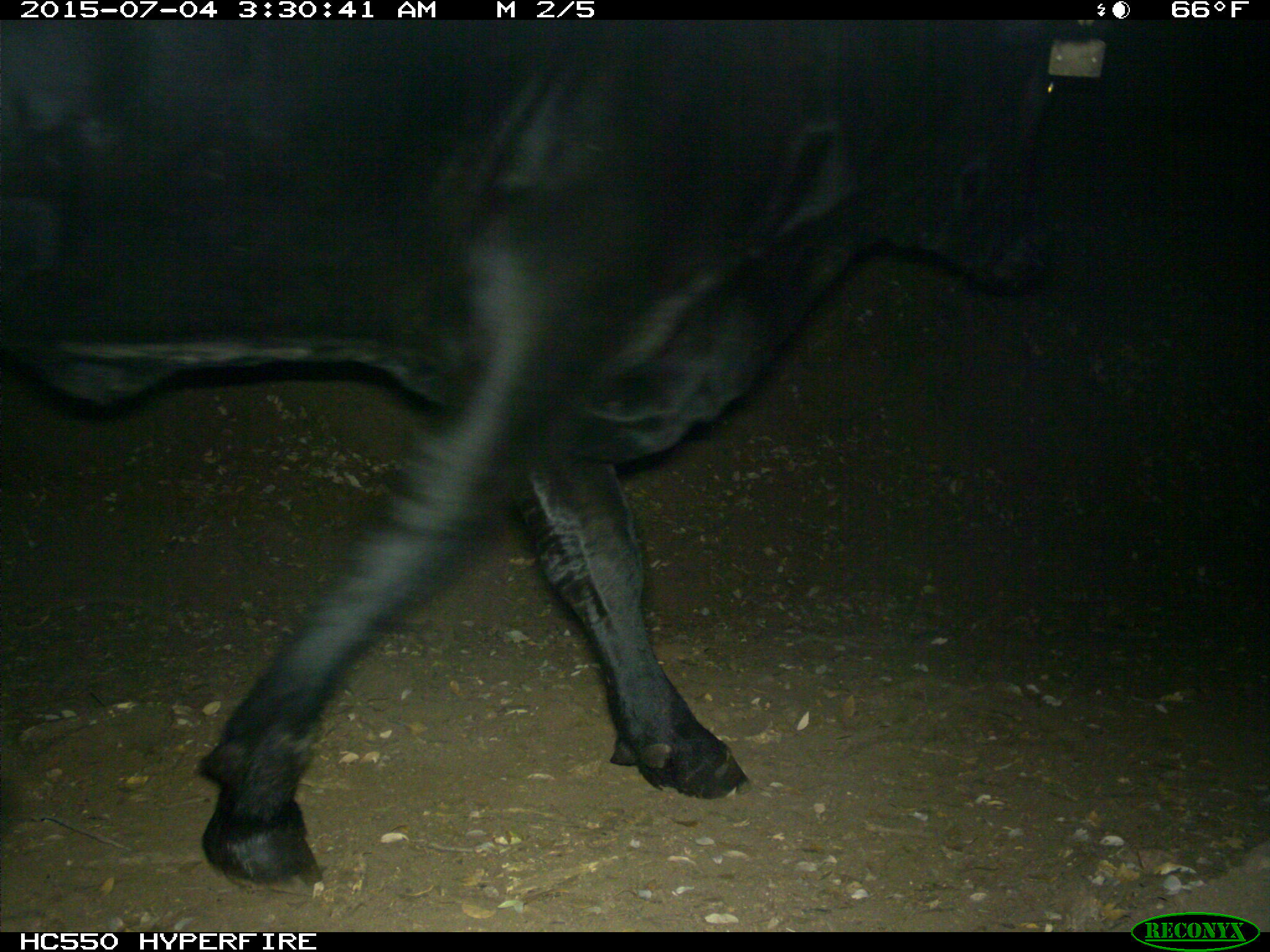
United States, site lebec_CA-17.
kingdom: Animalia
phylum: Chordata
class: Mammalia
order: Artiodactyla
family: Bovidae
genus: Bos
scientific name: Bos taurus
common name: domestic cow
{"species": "Bos taurus (domestic cow)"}